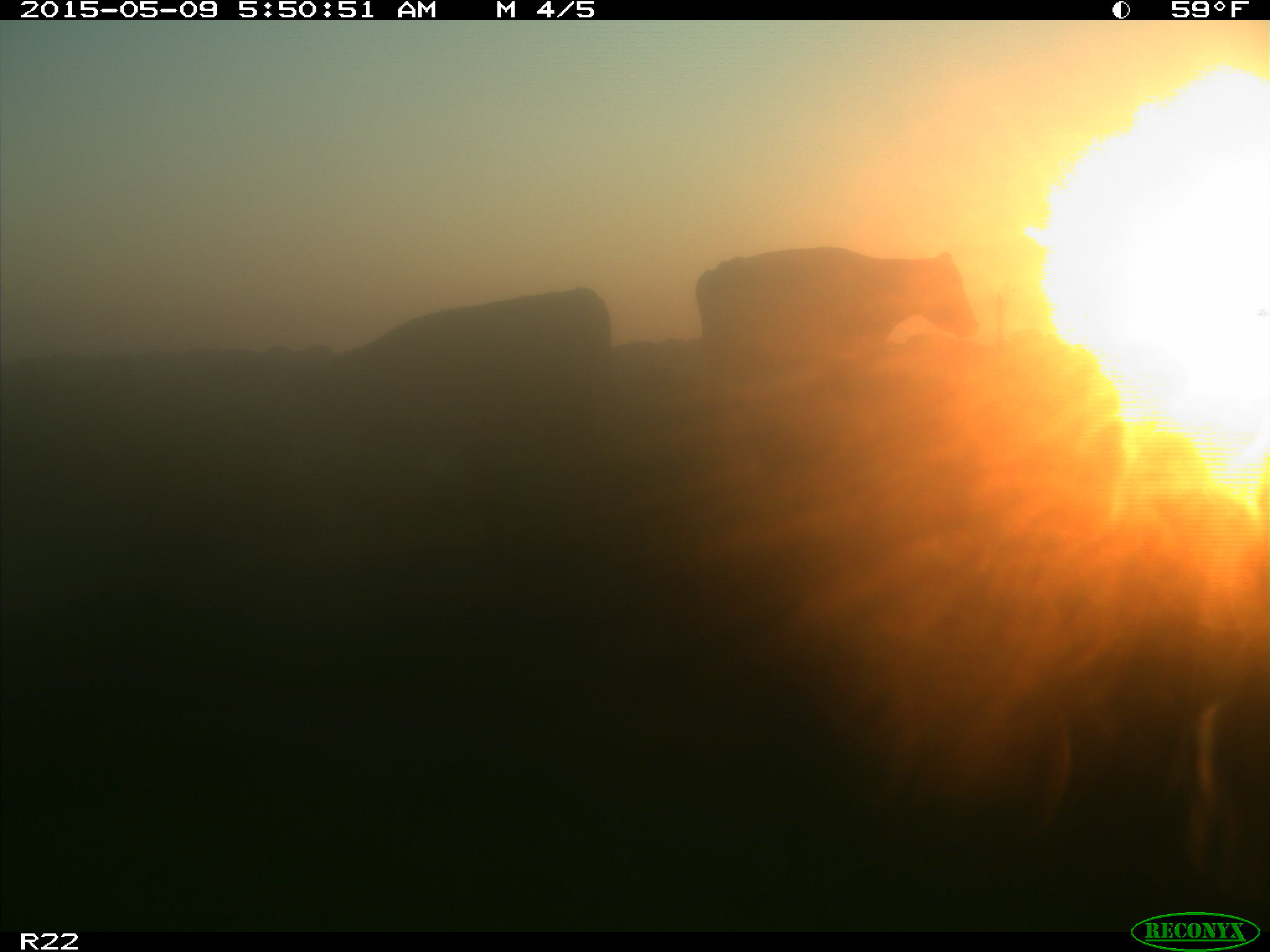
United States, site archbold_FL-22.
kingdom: Animalia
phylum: Chordata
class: Mammalia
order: Artiodactyla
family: Bovidae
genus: Bos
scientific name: Bos taurus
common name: domestic cow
Bos taurus (domestic cow).